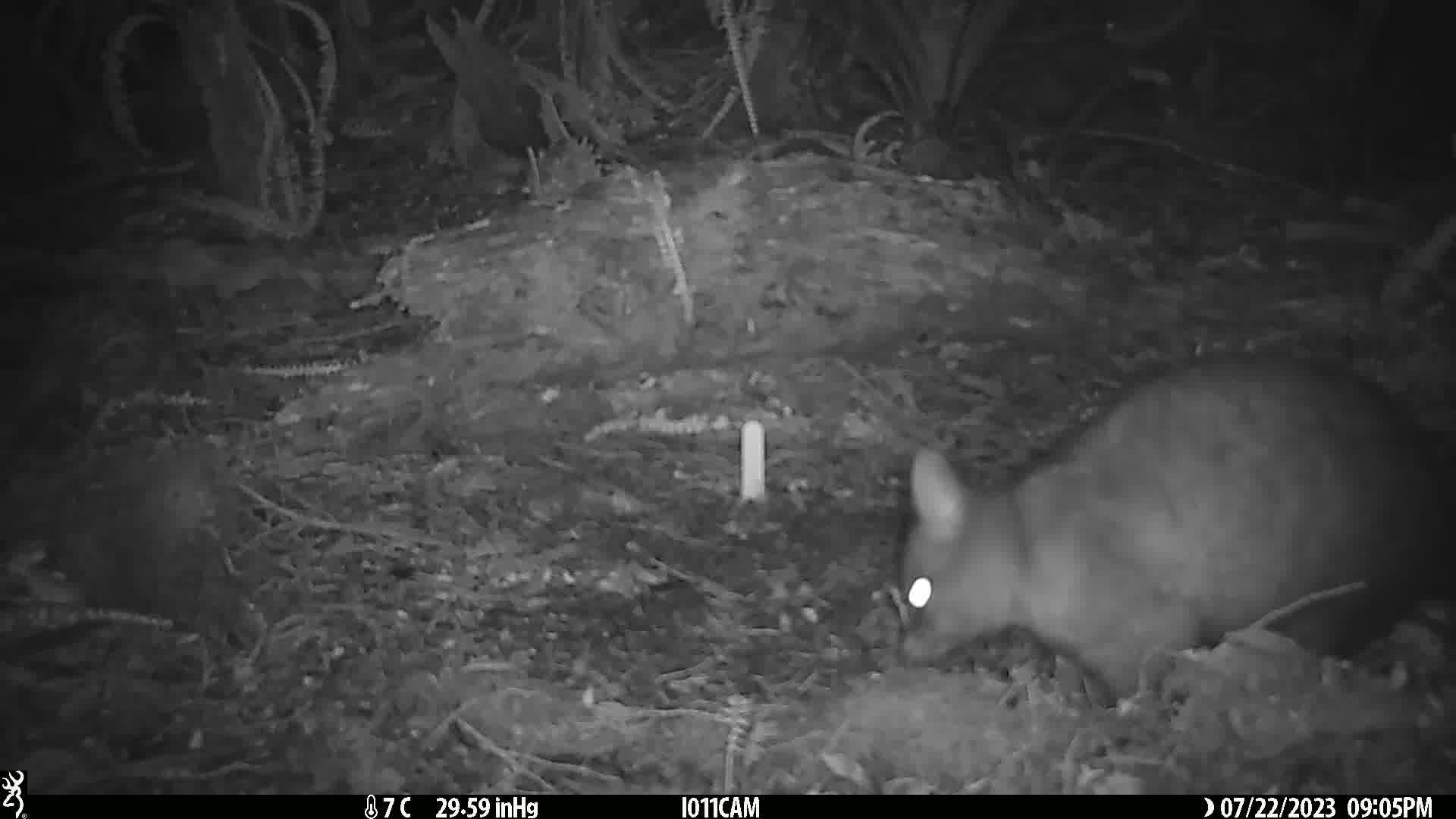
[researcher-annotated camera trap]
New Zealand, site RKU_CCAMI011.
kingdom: Animalia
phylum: Chordata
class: Mammalia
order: Diprotodontia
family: Phalangeridae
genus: Trichosurus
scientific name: Trichosurus vulpecula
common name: common brushtail possum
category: possum